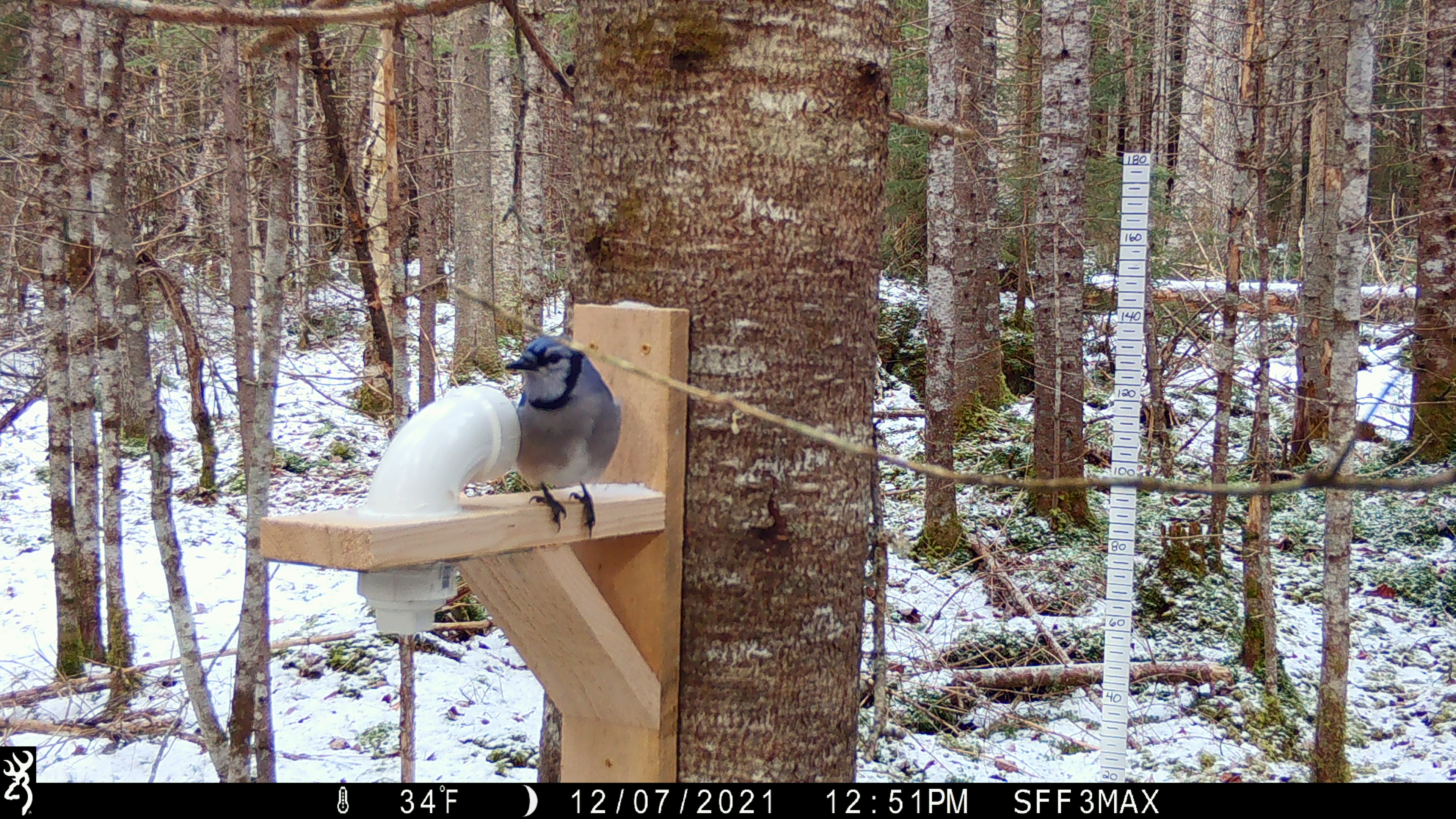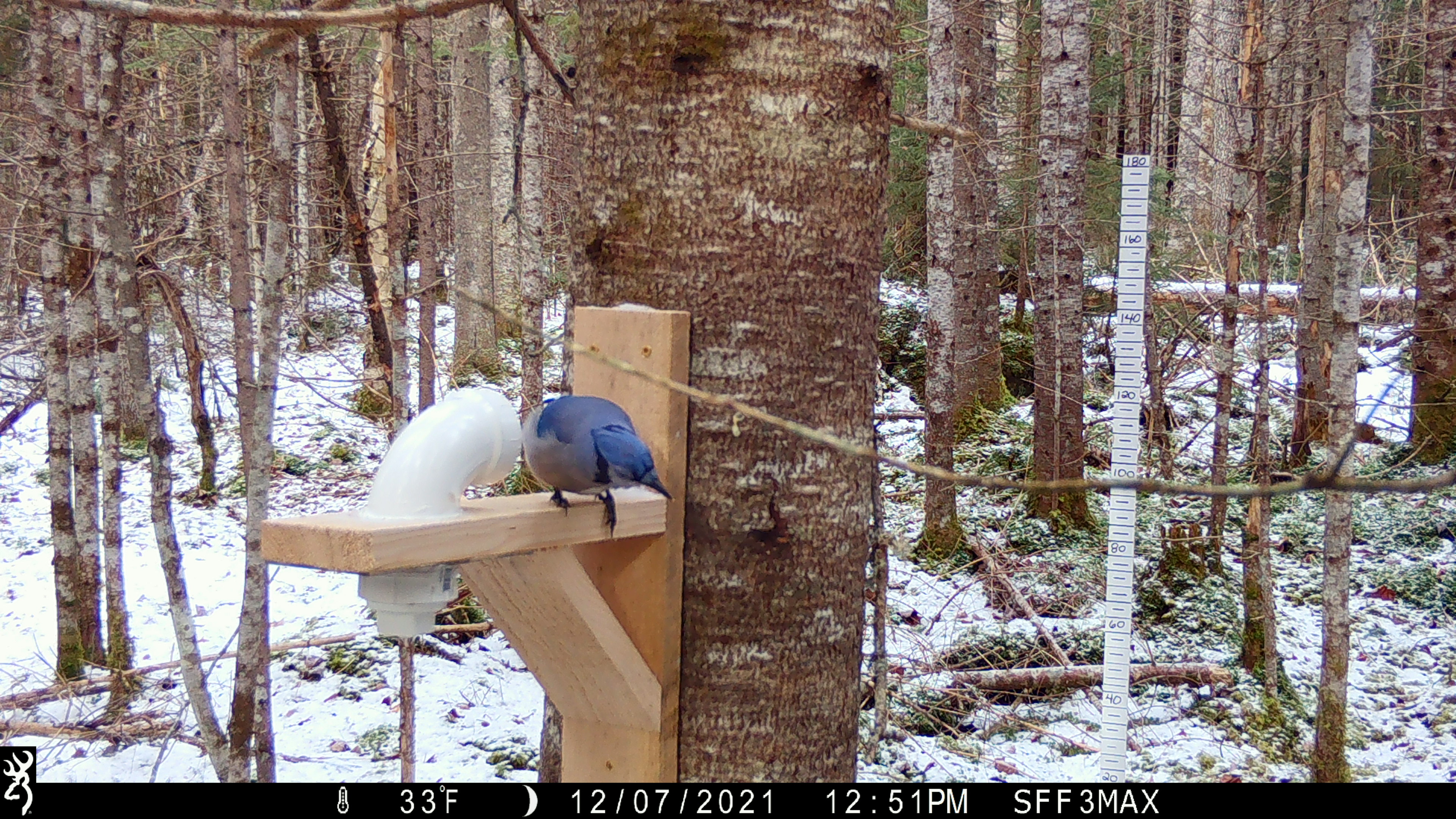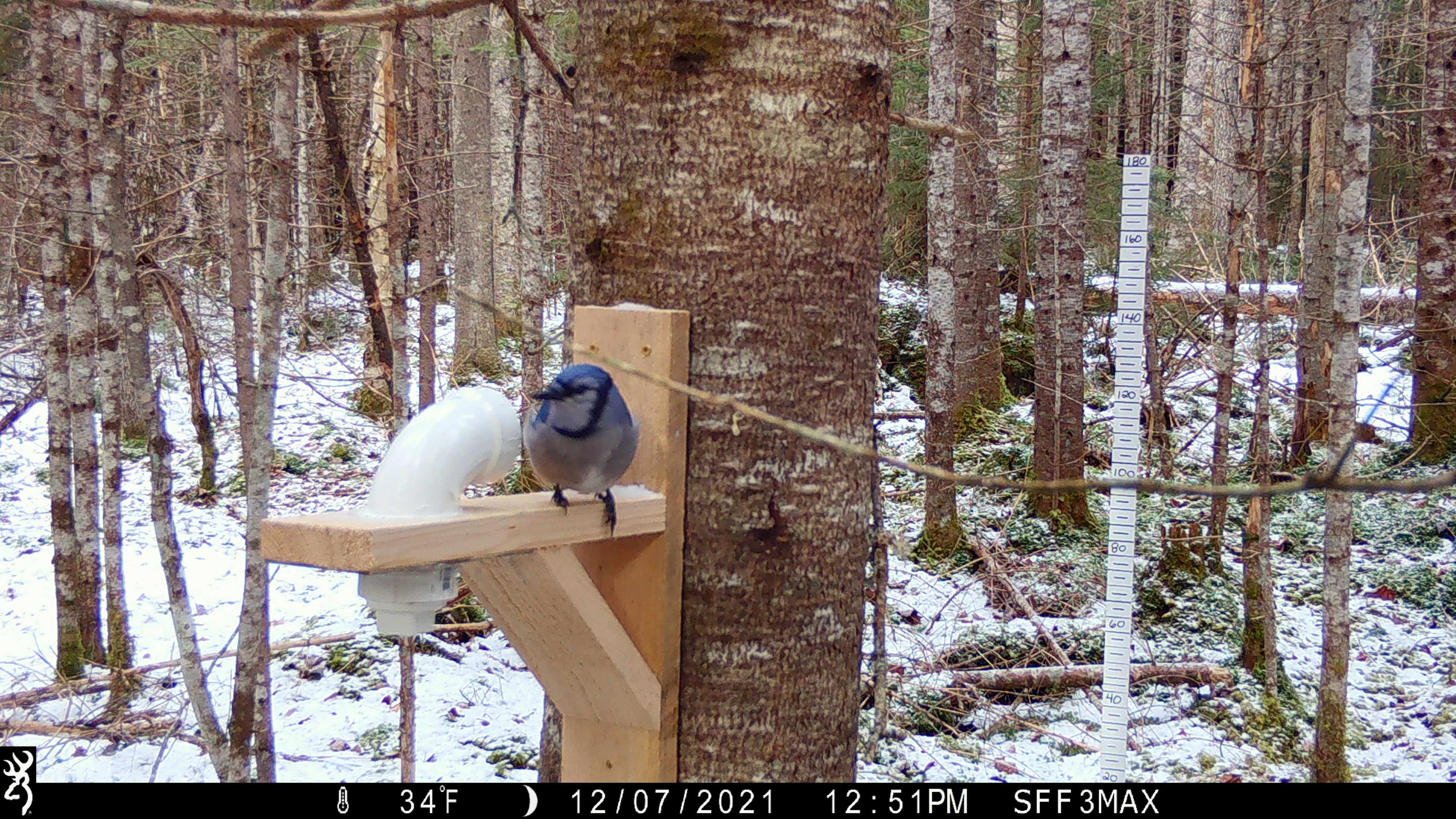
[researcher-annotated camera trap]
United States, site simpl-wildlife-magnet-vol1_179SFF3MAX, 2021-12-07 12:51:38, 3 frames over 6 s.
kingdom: Animalia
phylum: Chordata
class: Aves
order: Passeriformes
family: Corvidae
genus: Cyanocitta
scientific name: Cyanocitta cristata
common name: blue jay